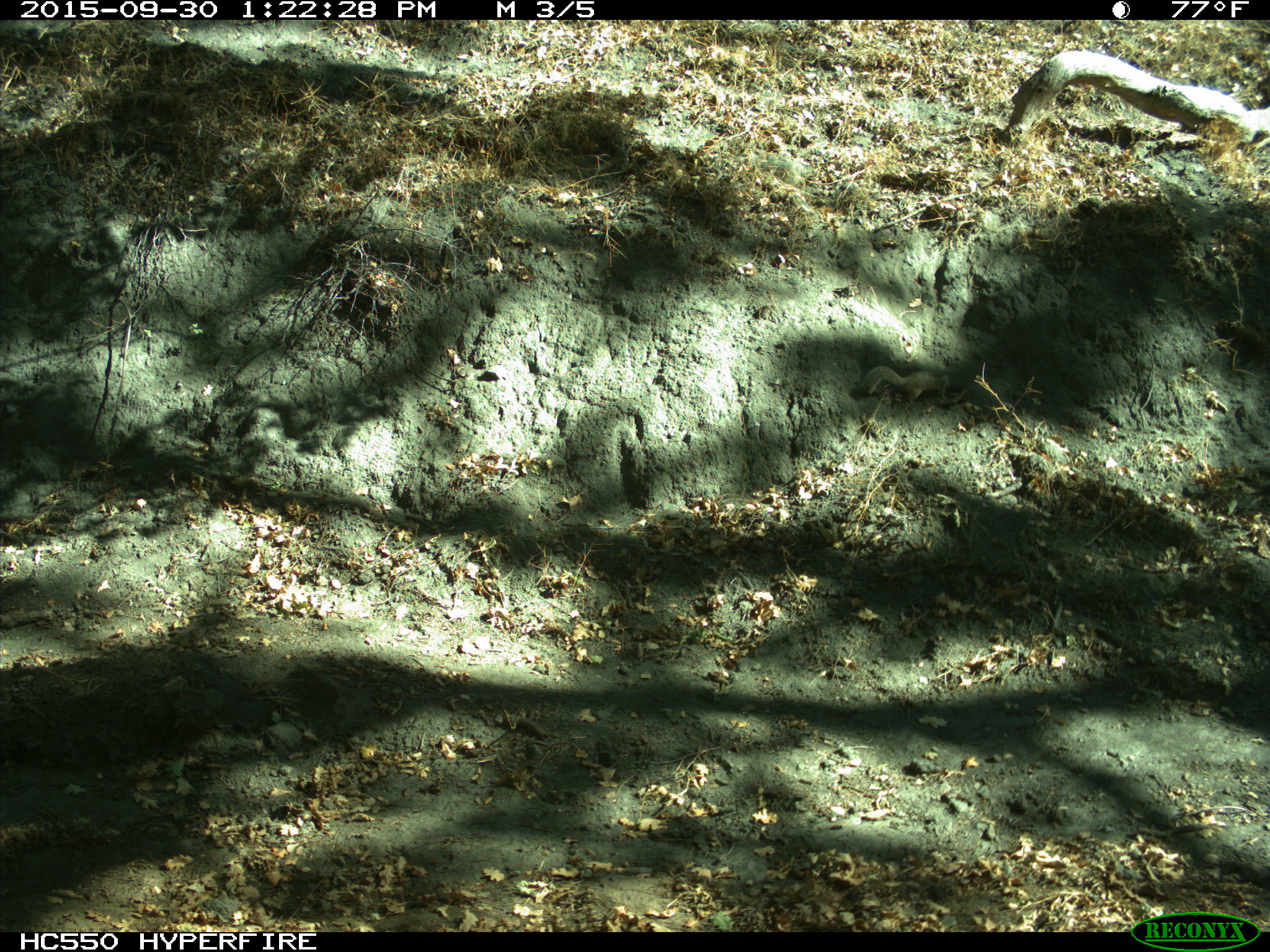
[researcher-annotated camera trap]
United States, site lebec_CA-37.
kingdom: Animalia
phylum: Chordata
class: Mammalia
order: Rodentia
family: Sciuridae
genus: Otospermophilus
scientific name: Otospermophilus beecheyi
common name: california ground squirrel